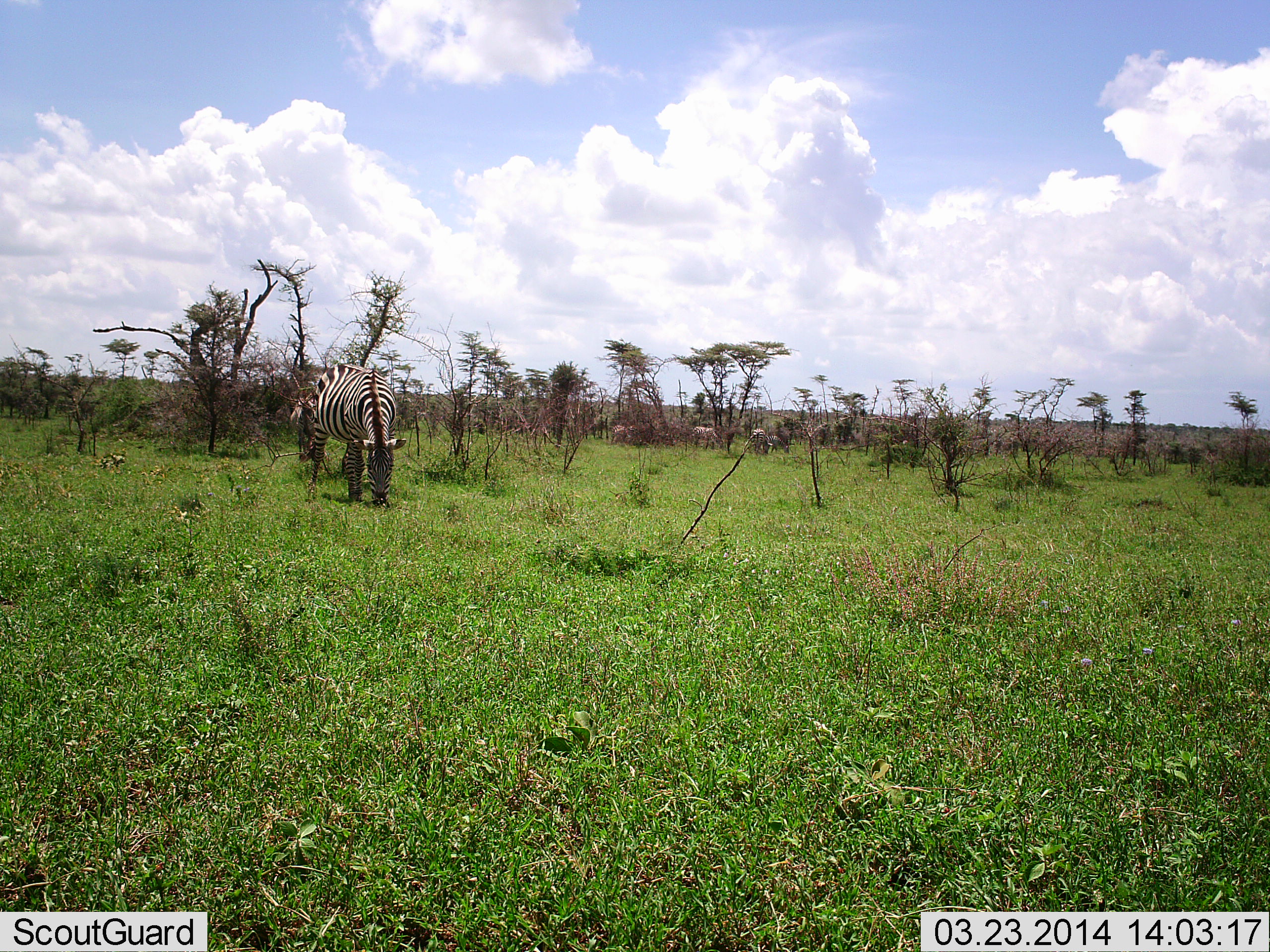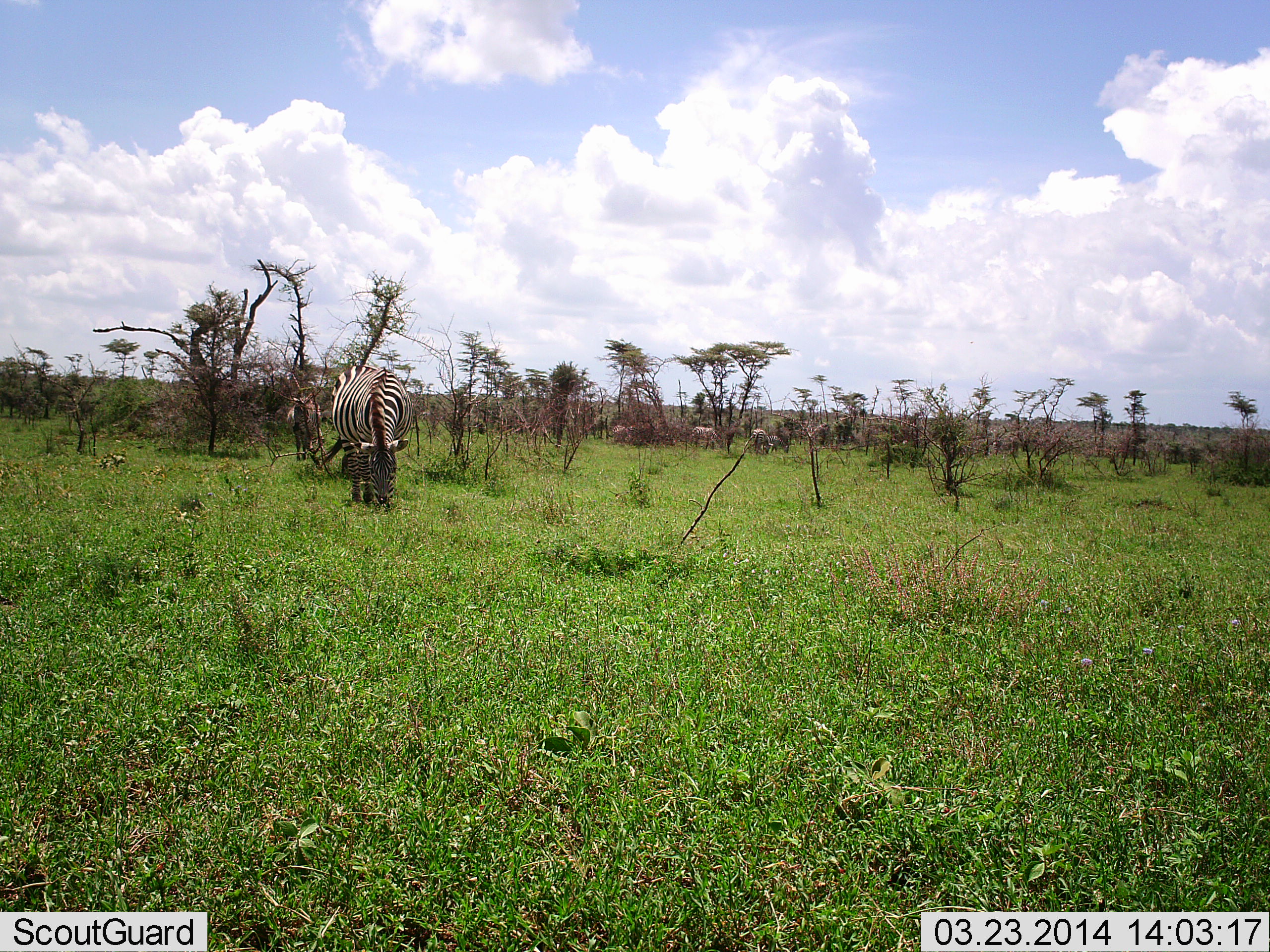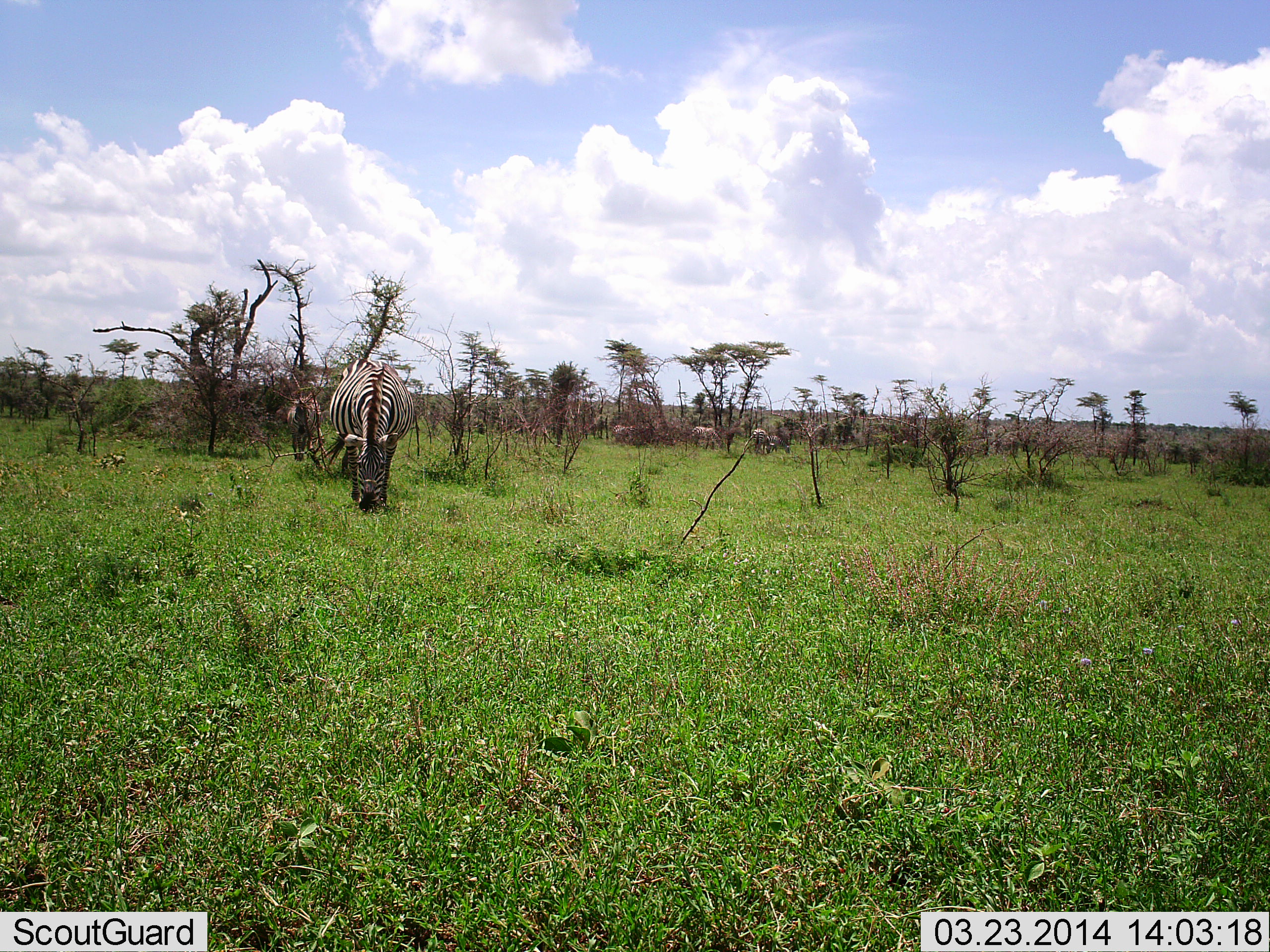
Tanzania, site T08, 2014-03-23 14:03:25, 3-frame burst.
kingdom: Animalia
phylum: Chordata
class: Mammalia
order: Perissodactyla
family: Equidae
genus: Equus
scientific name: Equus quagga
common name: plains zebra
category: zebra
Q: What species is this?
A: Zebra (plains zebra) (Equus quagga).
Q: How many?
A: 2.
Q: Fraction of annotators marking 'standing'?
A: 18%.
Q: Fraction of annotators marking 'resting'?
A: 0%.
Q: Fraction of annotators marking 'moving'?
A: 9%.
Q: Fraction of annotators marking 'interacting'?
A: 0%.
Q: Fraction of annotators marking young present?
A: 0%.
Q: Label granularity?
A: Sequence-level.